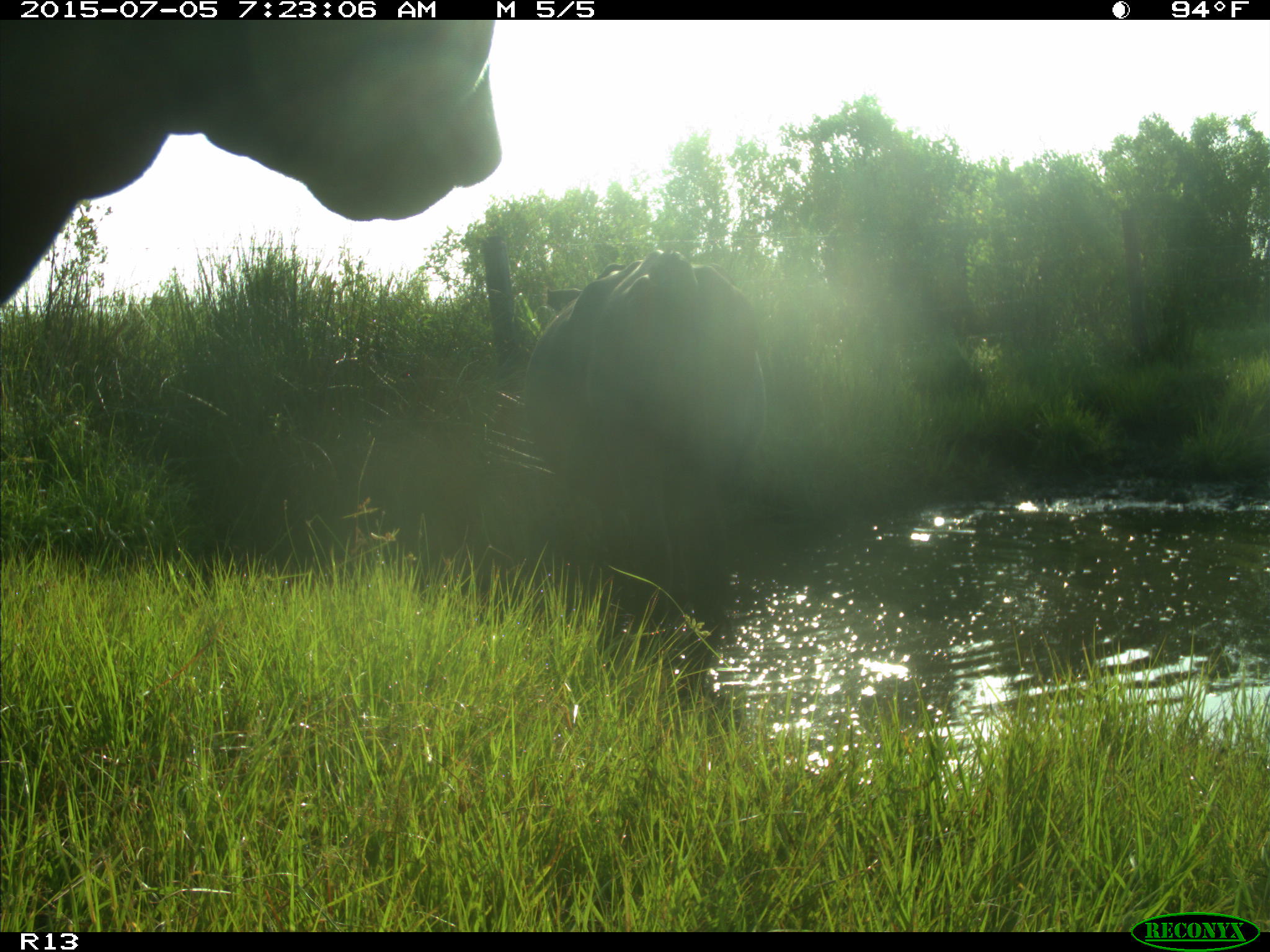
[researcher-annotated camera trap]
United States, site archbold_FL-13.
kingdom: Animalia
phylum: Chordata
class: Mammalia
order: Artiodactyla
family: Bovidae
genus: Bos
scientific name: Bos taurus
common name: domestic cow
Bos taurus (domestic cow).